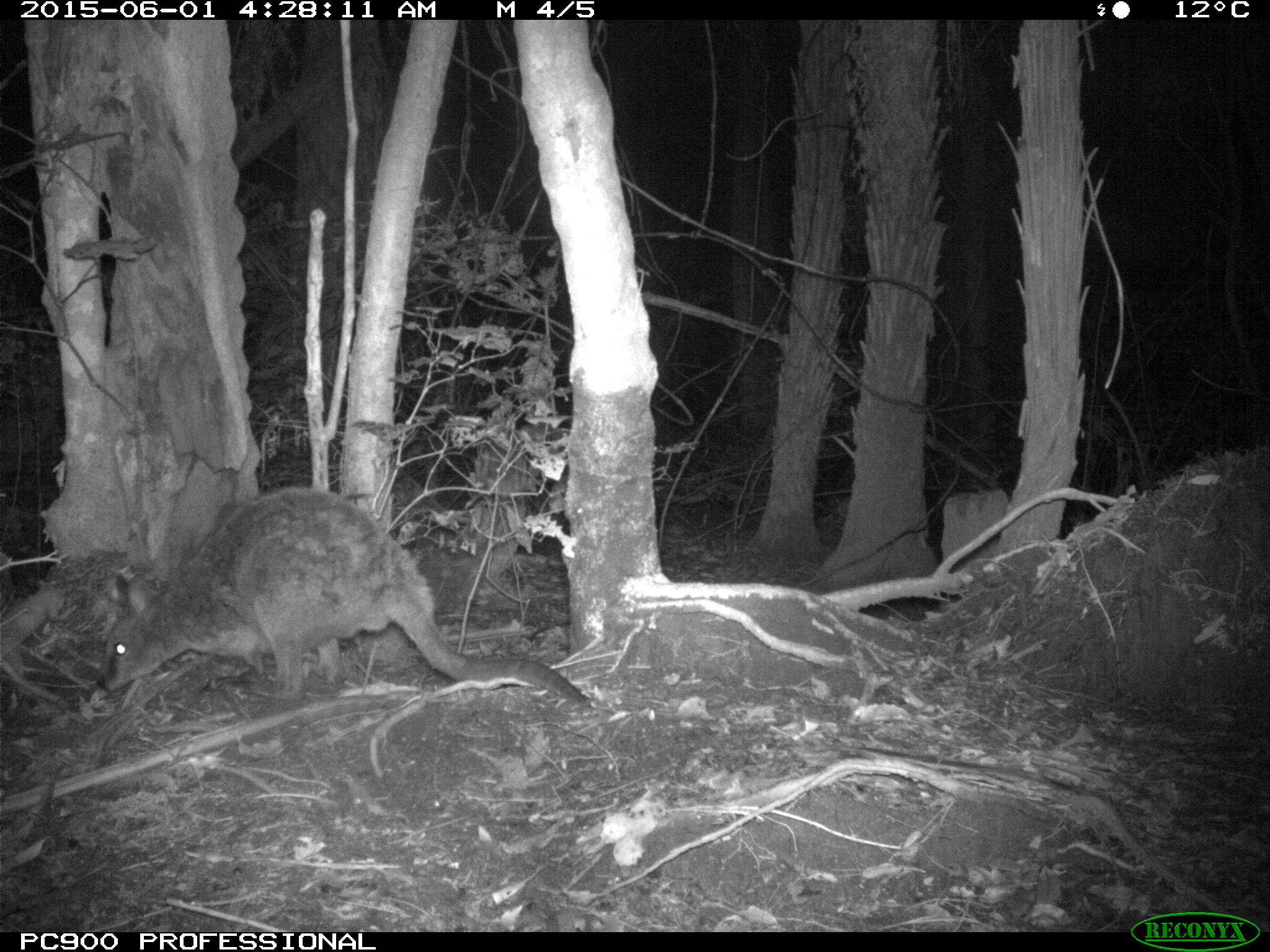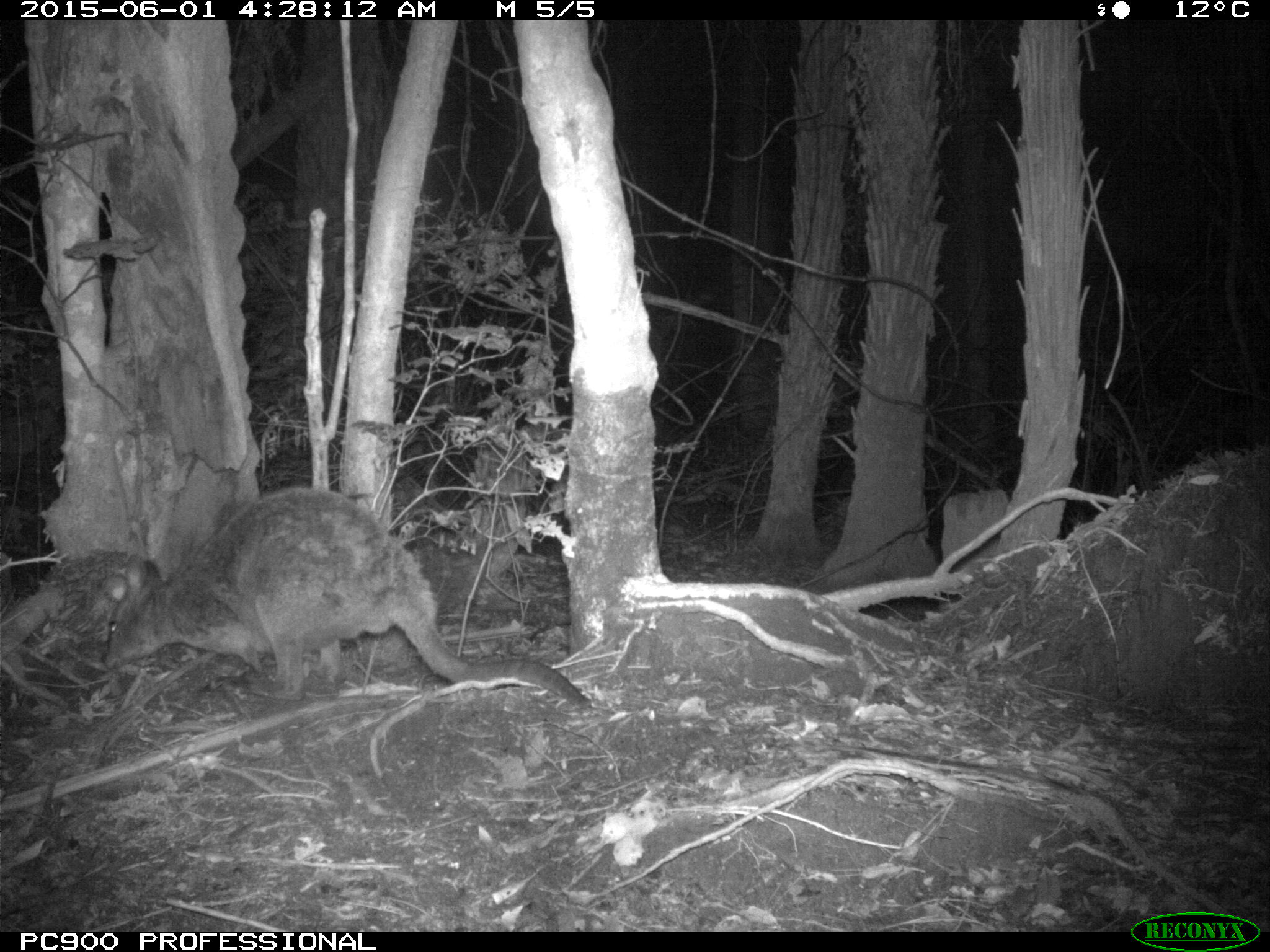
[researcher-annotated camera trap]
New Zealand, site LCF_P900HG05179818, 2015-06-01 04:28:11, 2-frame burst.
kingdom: Animalia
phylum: Chordata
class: Mammalia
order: Diprotodontia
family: Macropodidae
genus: Notamacropus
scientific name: Notamacropus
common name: wallaby